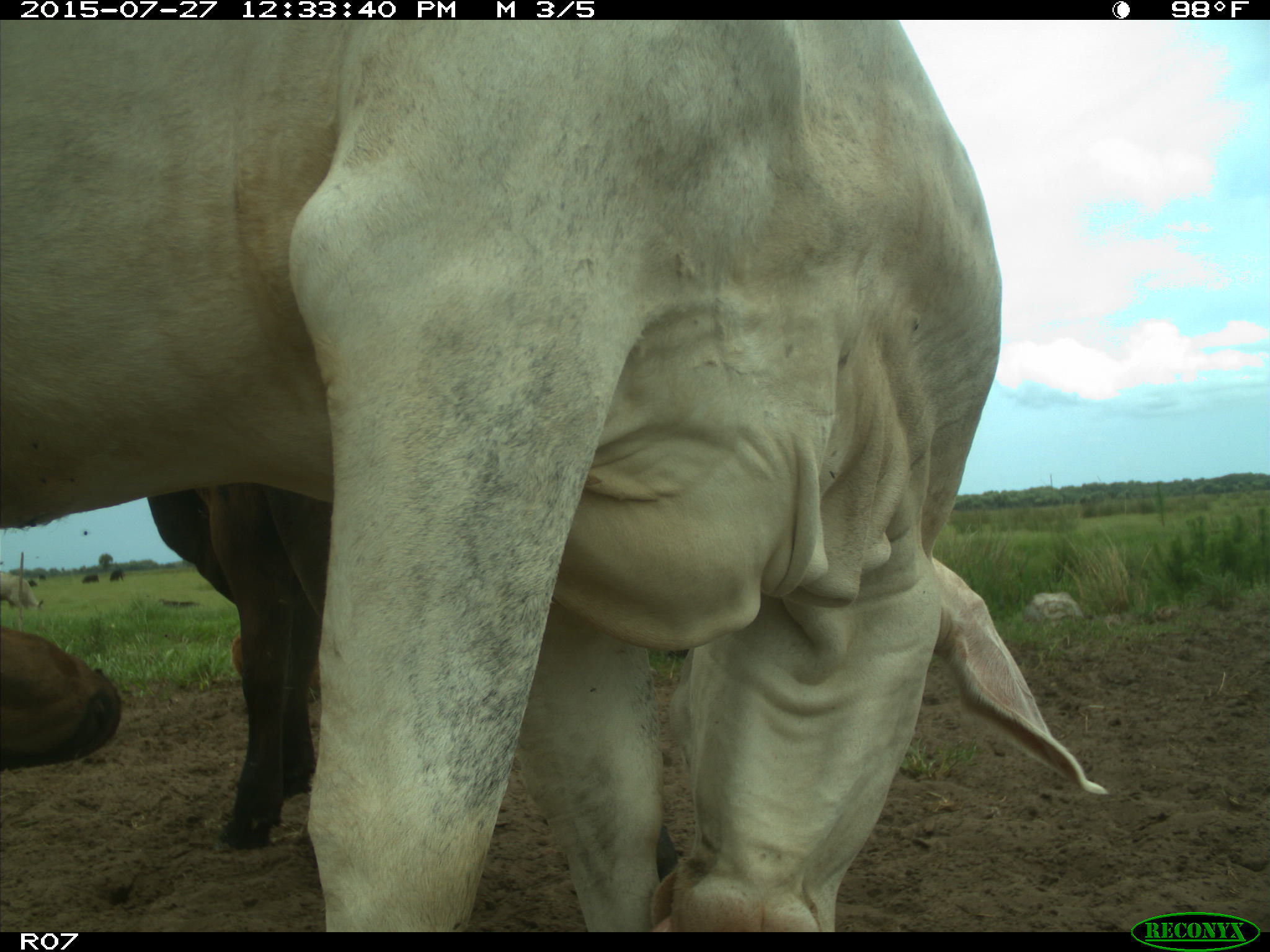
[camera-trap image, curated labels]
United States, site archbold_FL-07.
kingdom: Animalia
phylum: Chordata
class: Mammalia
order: Artiodactyla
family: Bovidae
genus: Bos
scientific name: Bos taurus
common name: domestic cow